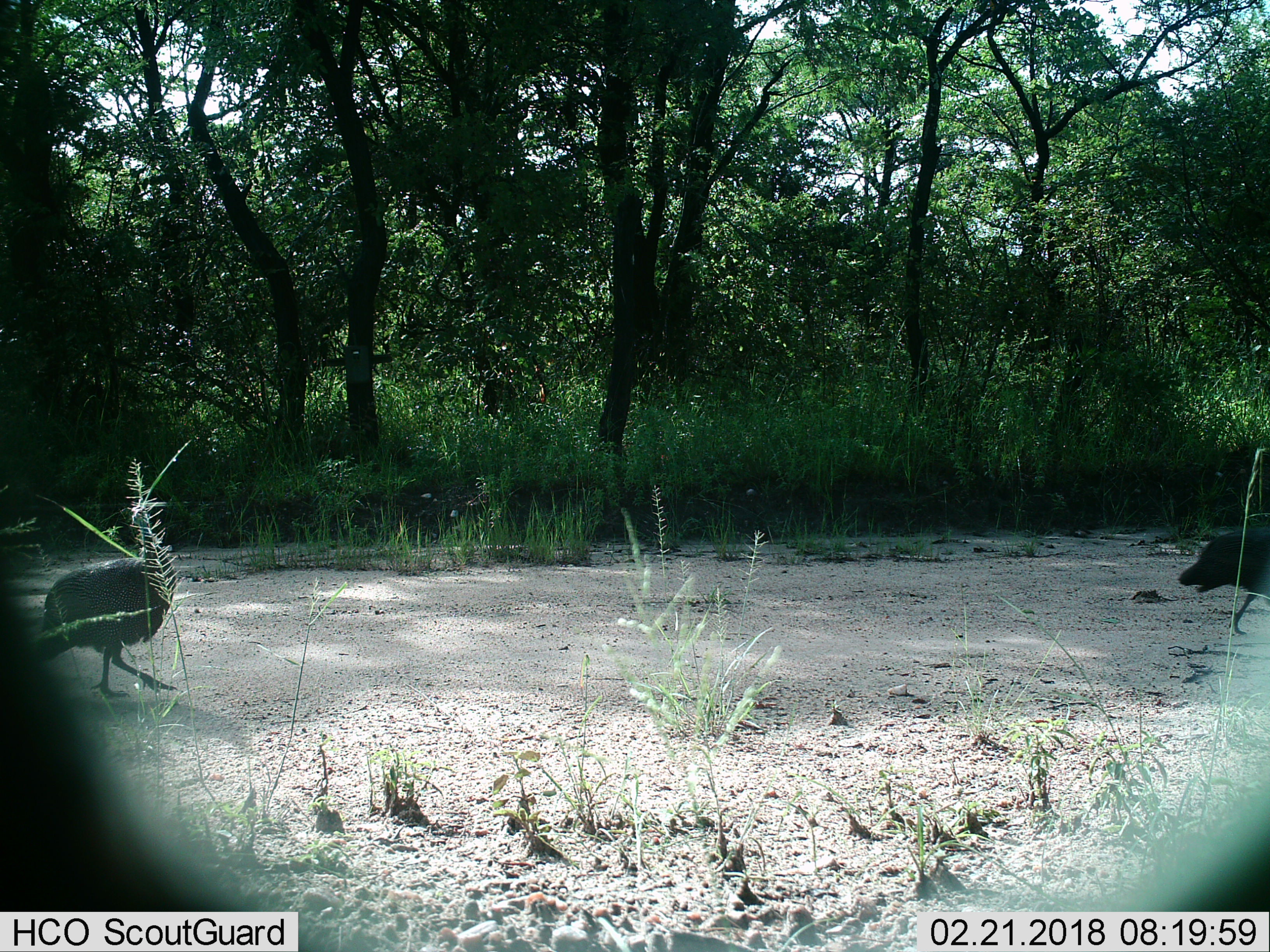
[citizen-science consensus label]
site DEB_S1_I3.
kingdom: Animalia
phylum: Chordata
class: Aves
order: Galliformes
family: Numididae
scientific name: Numididae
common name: guineafowl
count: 2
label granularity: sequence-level